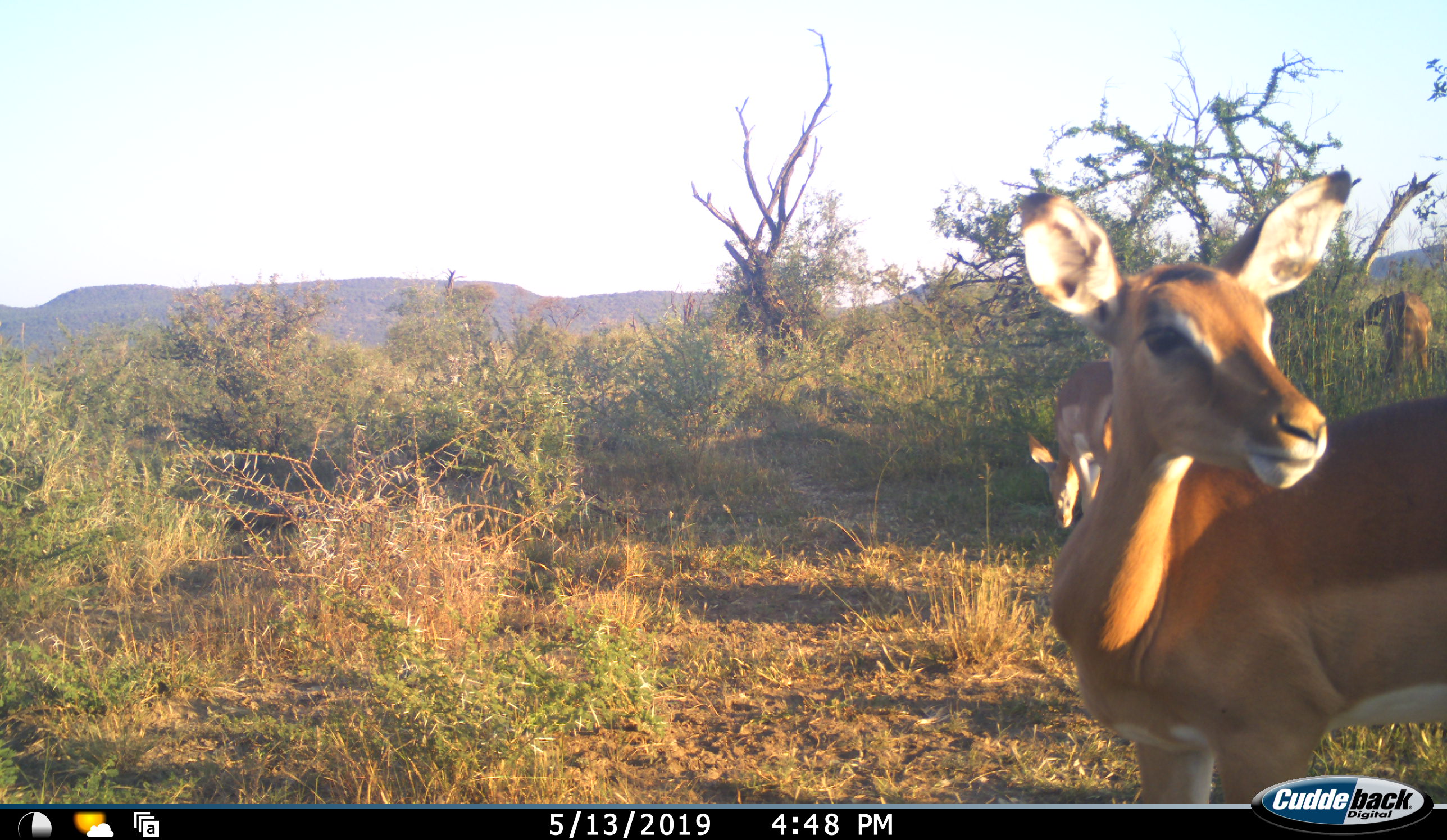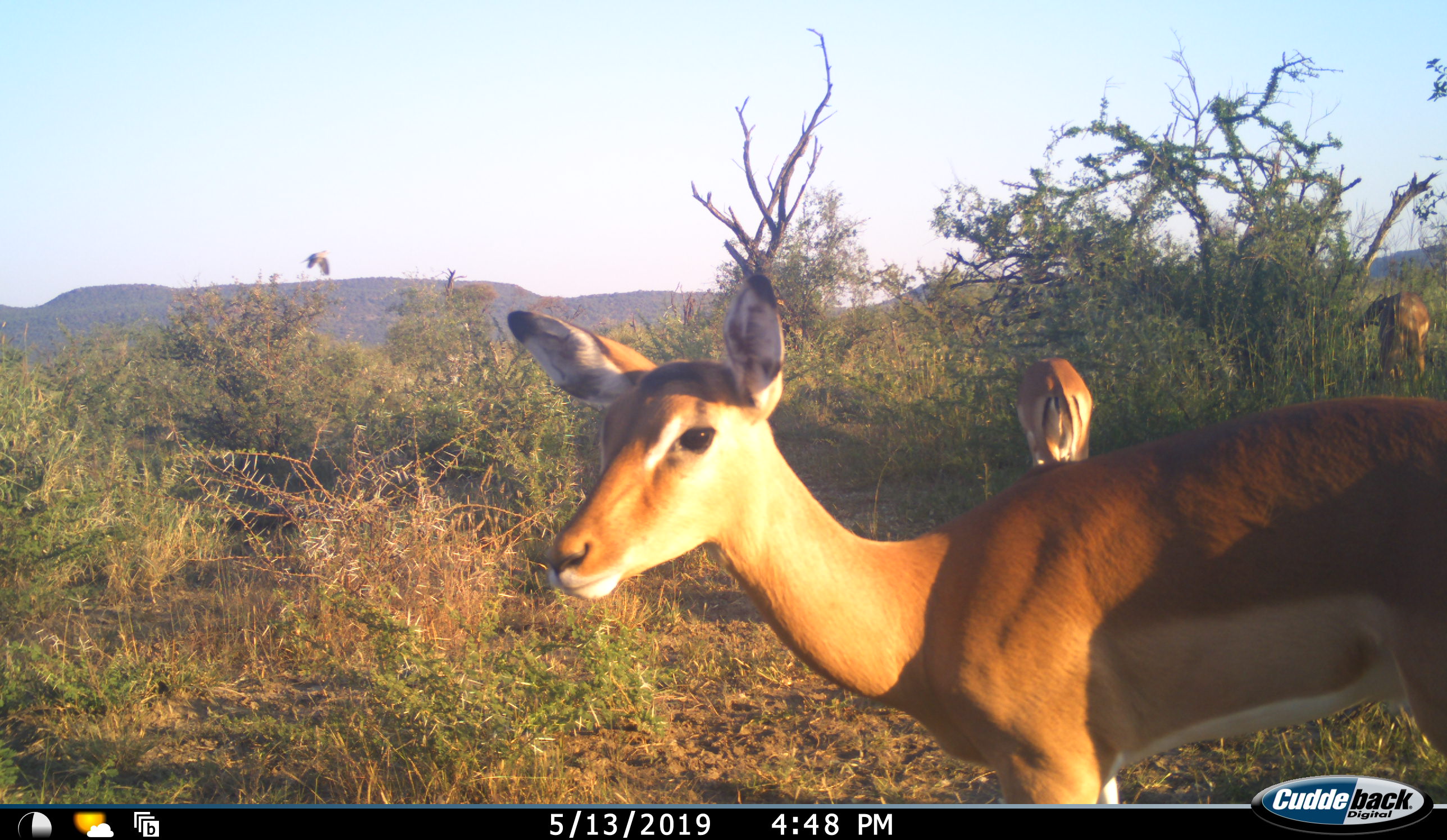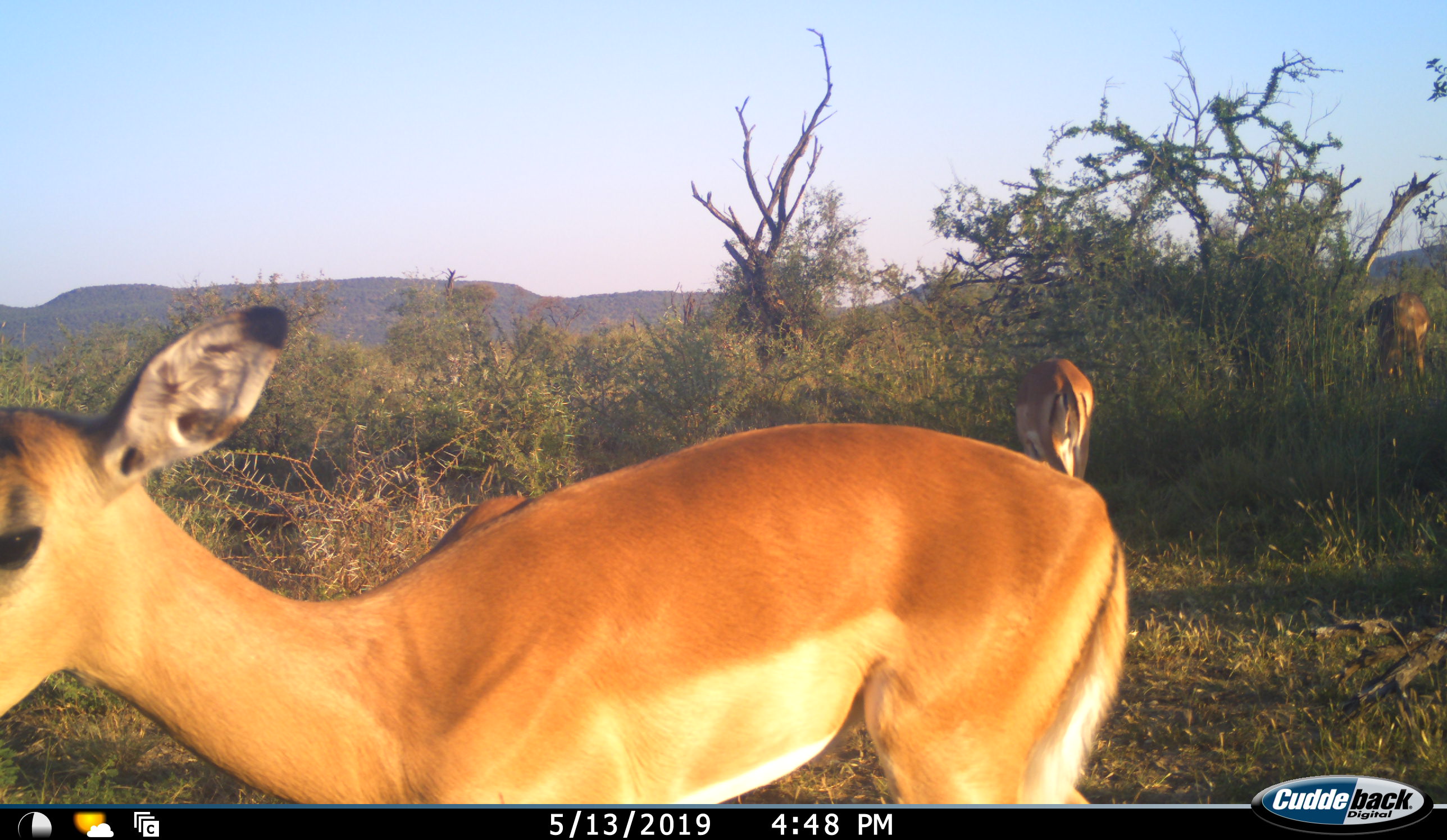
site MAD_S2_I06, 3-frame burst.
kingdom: Animalia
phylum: Chordata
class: Mammalia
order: Artiodactyla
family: Bovidae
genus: Aepyceros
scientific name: Aepyceros melampus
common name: impala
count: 3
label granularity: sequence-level